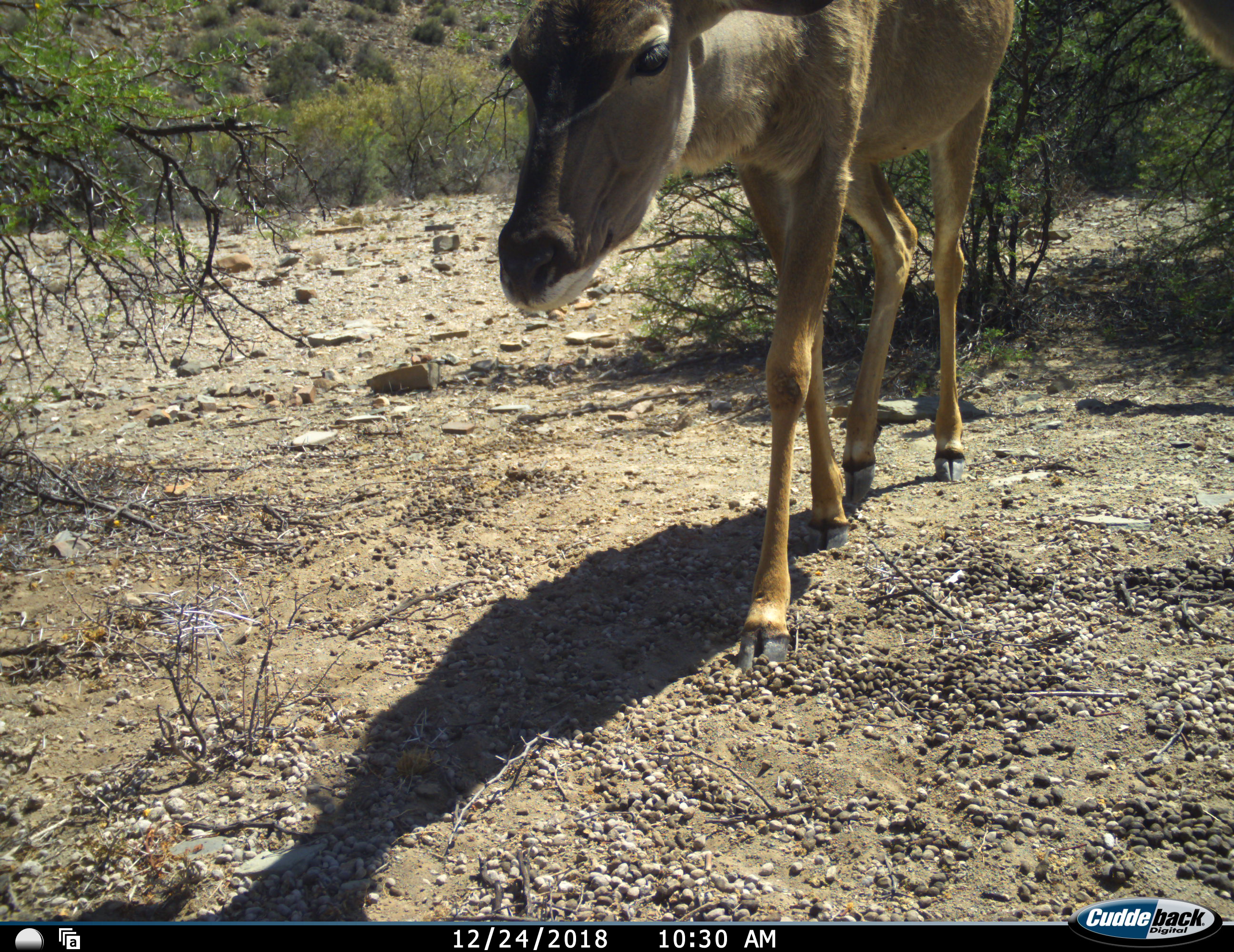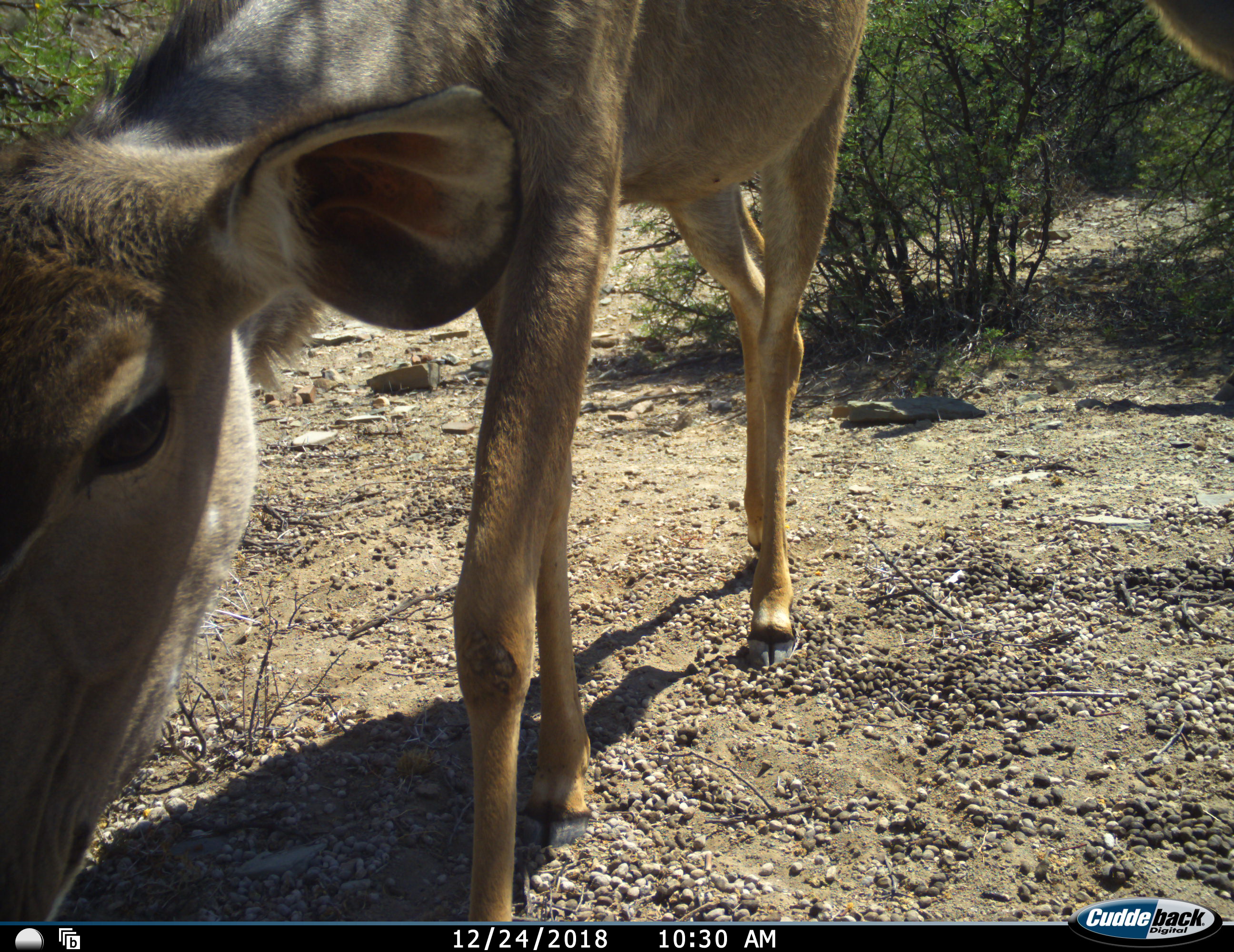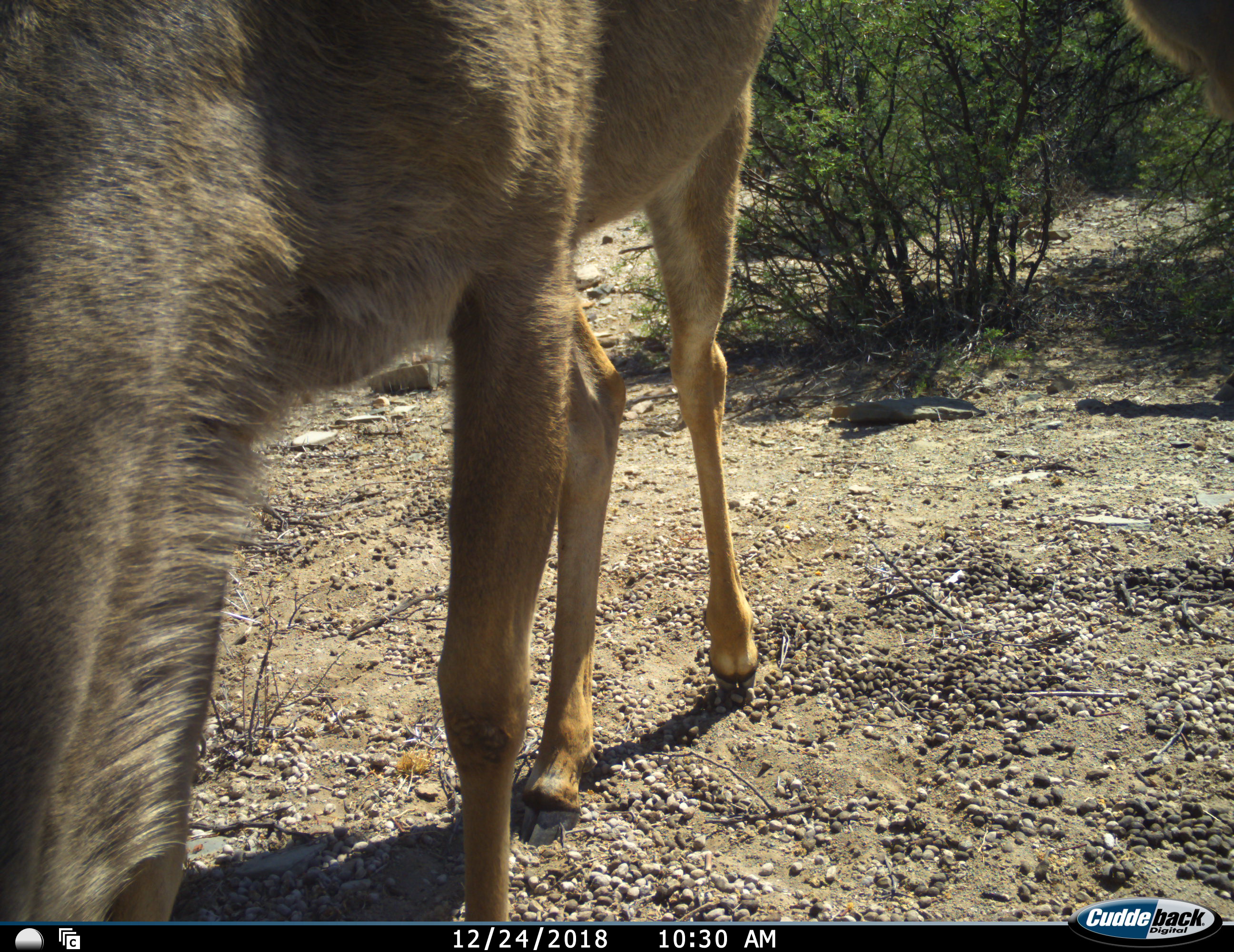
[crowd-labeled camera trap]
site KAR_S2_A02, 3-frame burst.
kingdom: Animalia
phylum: Chordata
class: Mammalia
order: Artiodactyla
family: Bovidae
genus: Tragelaphus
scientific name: Tragelaphus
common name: kudu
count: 2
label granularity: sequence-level